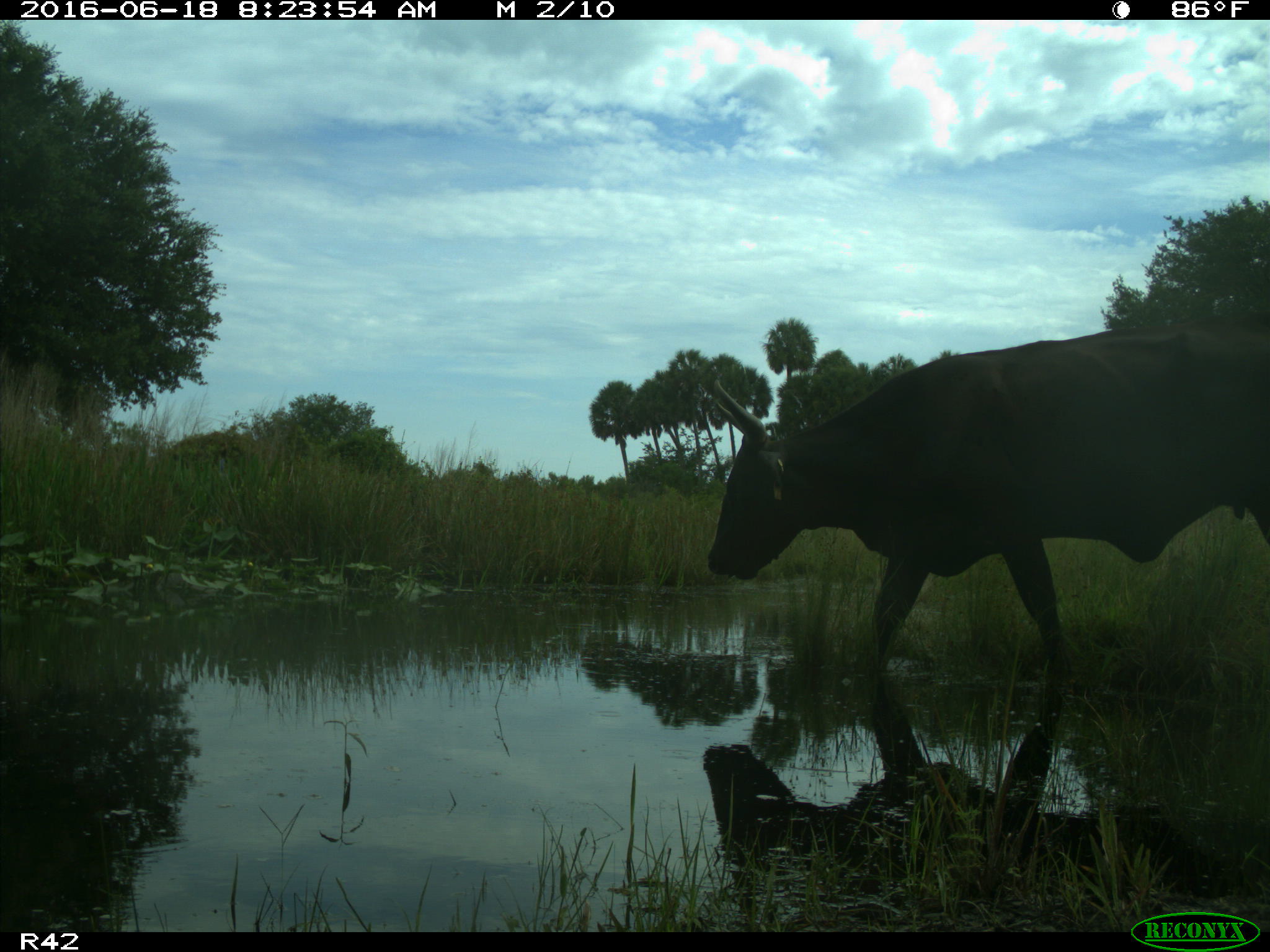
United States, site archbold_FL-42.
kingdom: Animalia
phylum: Chordata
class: Mammalia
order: Artiodactyla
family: Bovidae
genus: Bos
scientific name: Bos taurus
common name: domestic cow